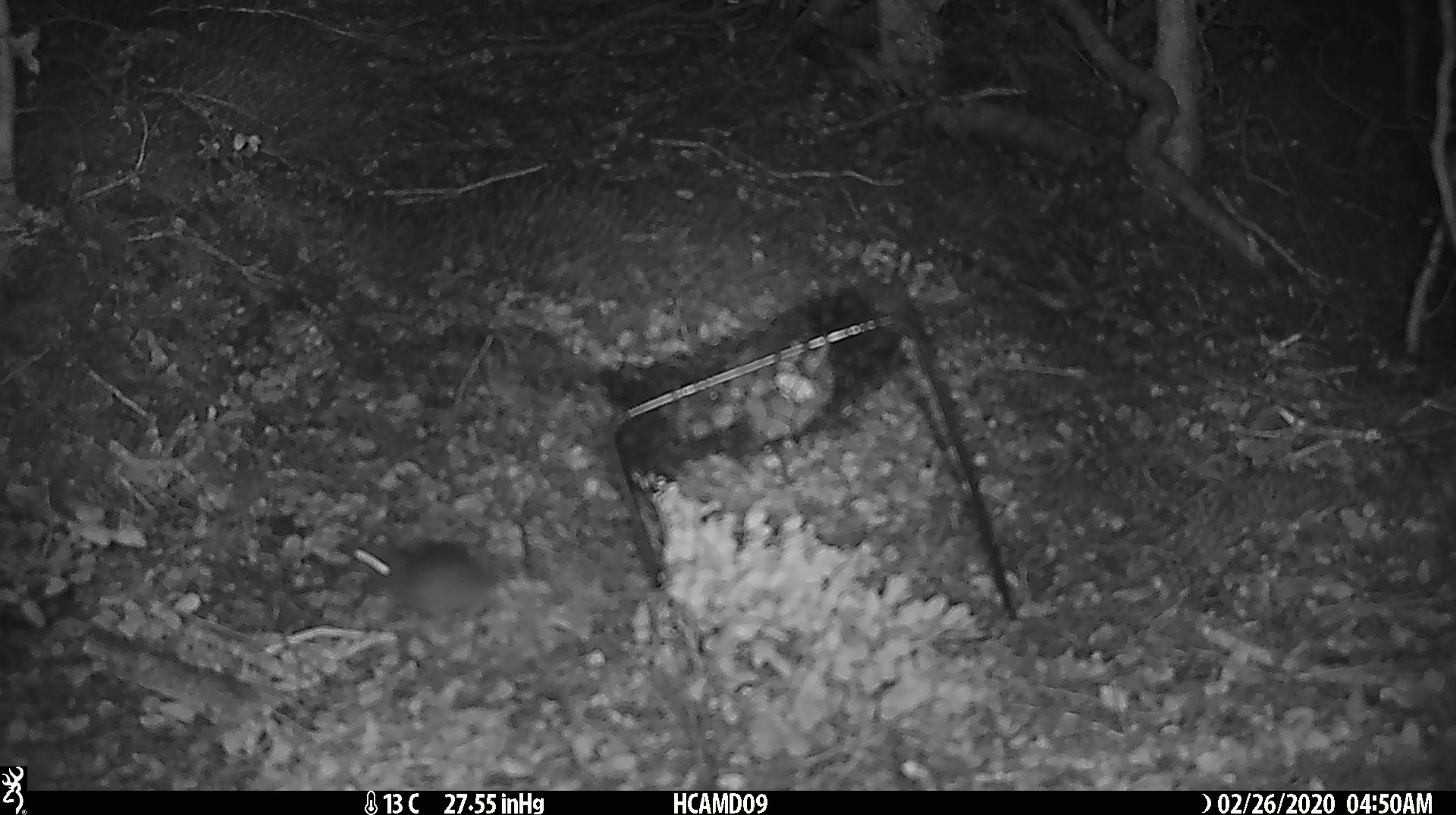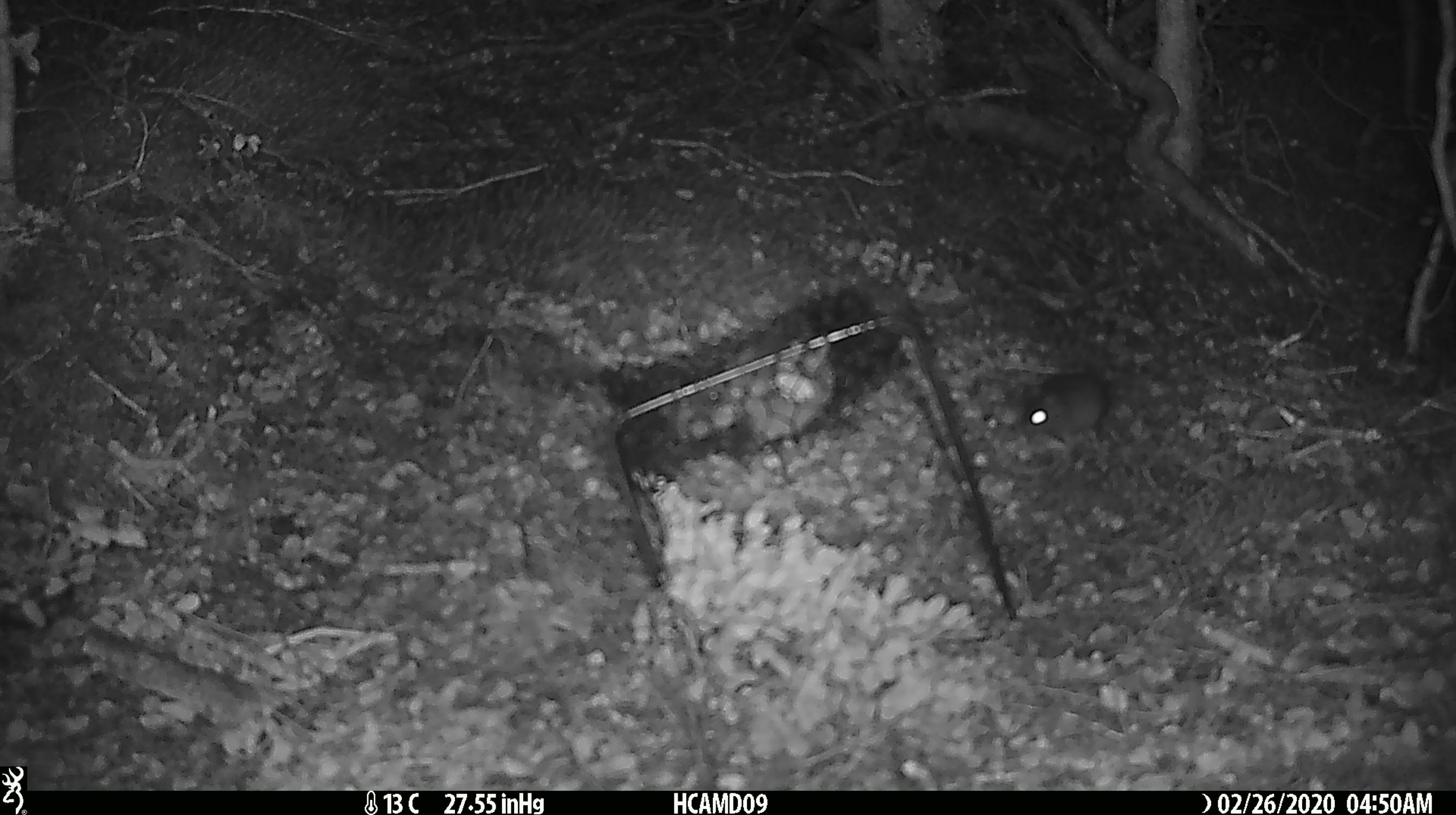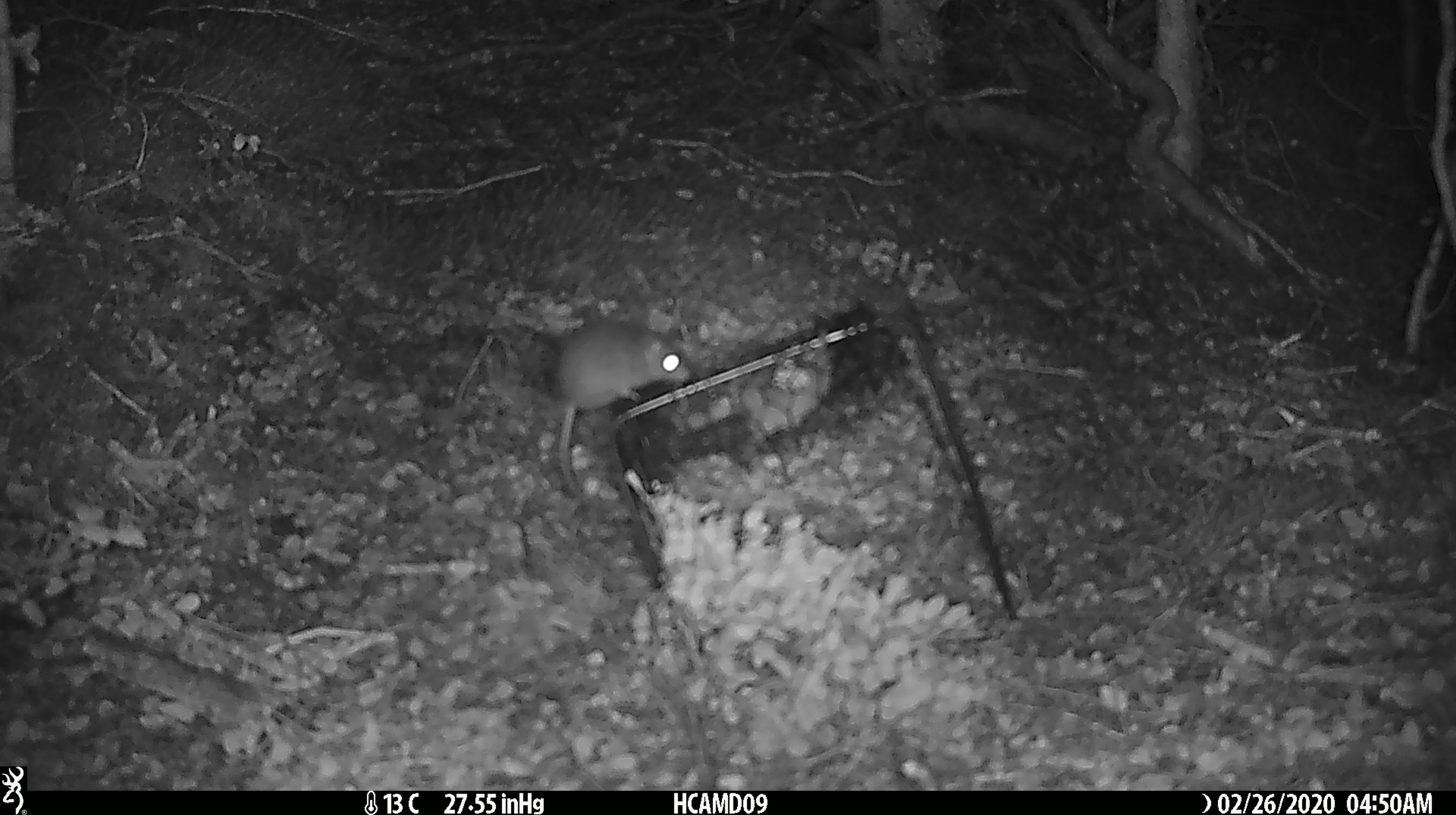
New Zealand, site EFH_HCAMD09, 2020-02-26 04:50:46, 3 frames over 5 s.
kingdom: Animalia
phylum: Chordata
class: Mammalia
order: Rodentia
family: Muridae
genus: Mus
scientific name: Mus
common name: mouse